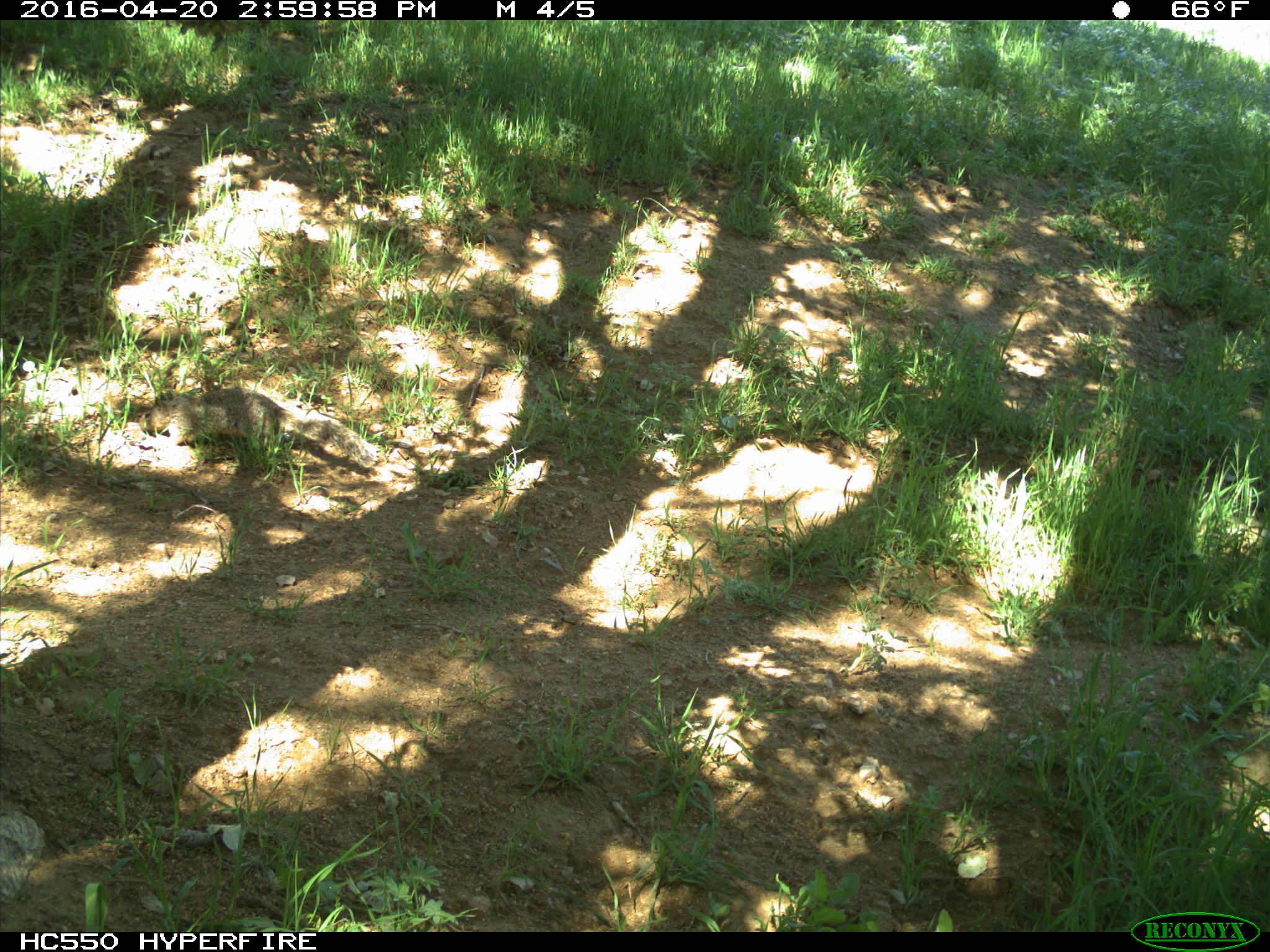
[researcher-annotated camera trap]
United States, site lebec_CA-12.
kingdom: Animalia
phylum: Chordata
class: Mammalia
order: Rodentia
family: Sciuridae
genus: Otospermophilus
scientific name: Otospermophilus beecheyi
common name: california ground squirrel